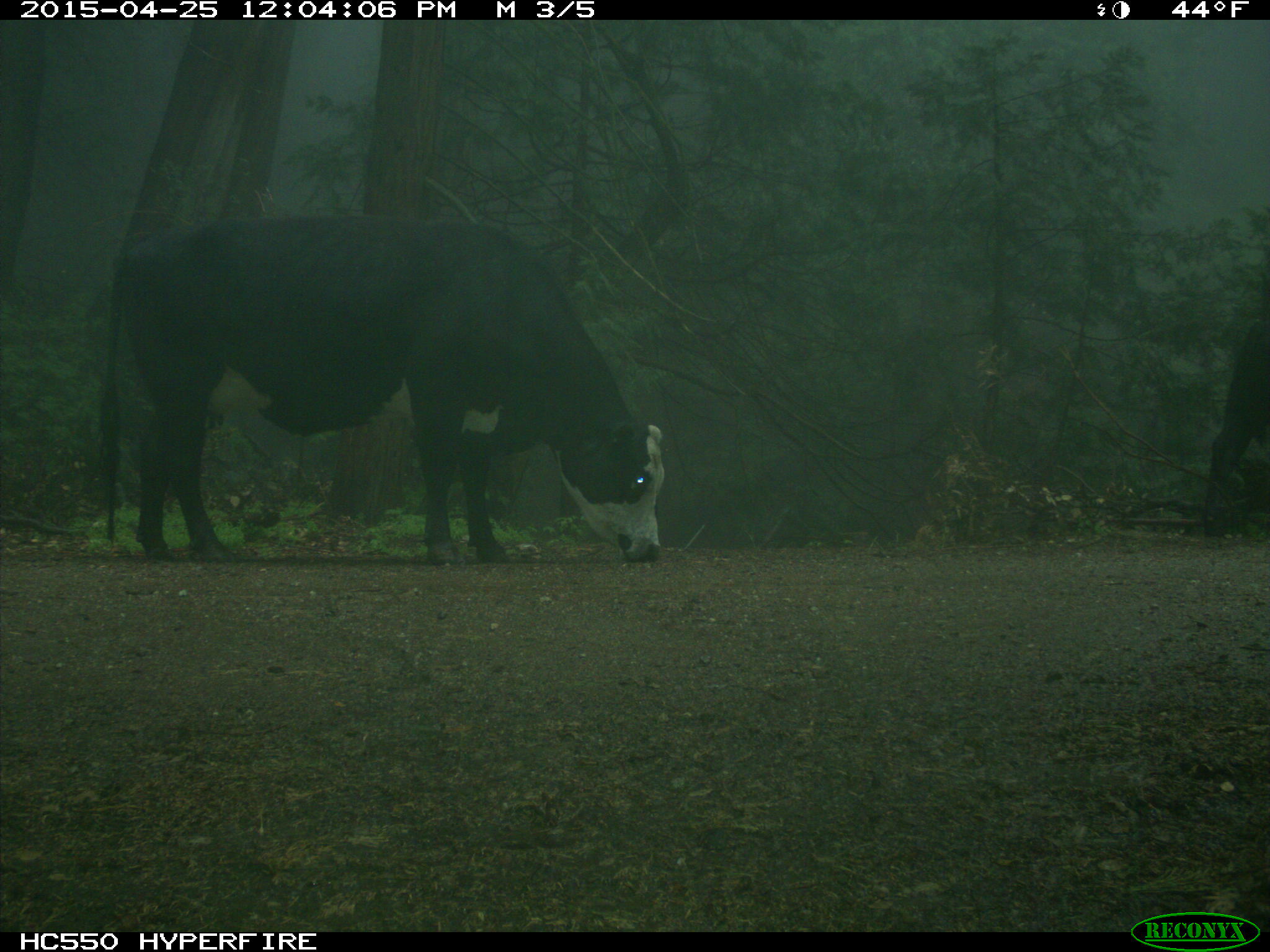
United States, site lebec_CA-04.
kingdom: Animalia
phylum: Chordata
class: Mammalia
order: Artiodactyla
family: Bovidae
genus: Bos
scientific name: Bos taurus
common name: domestic cow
Bos taurus (domestic cow).